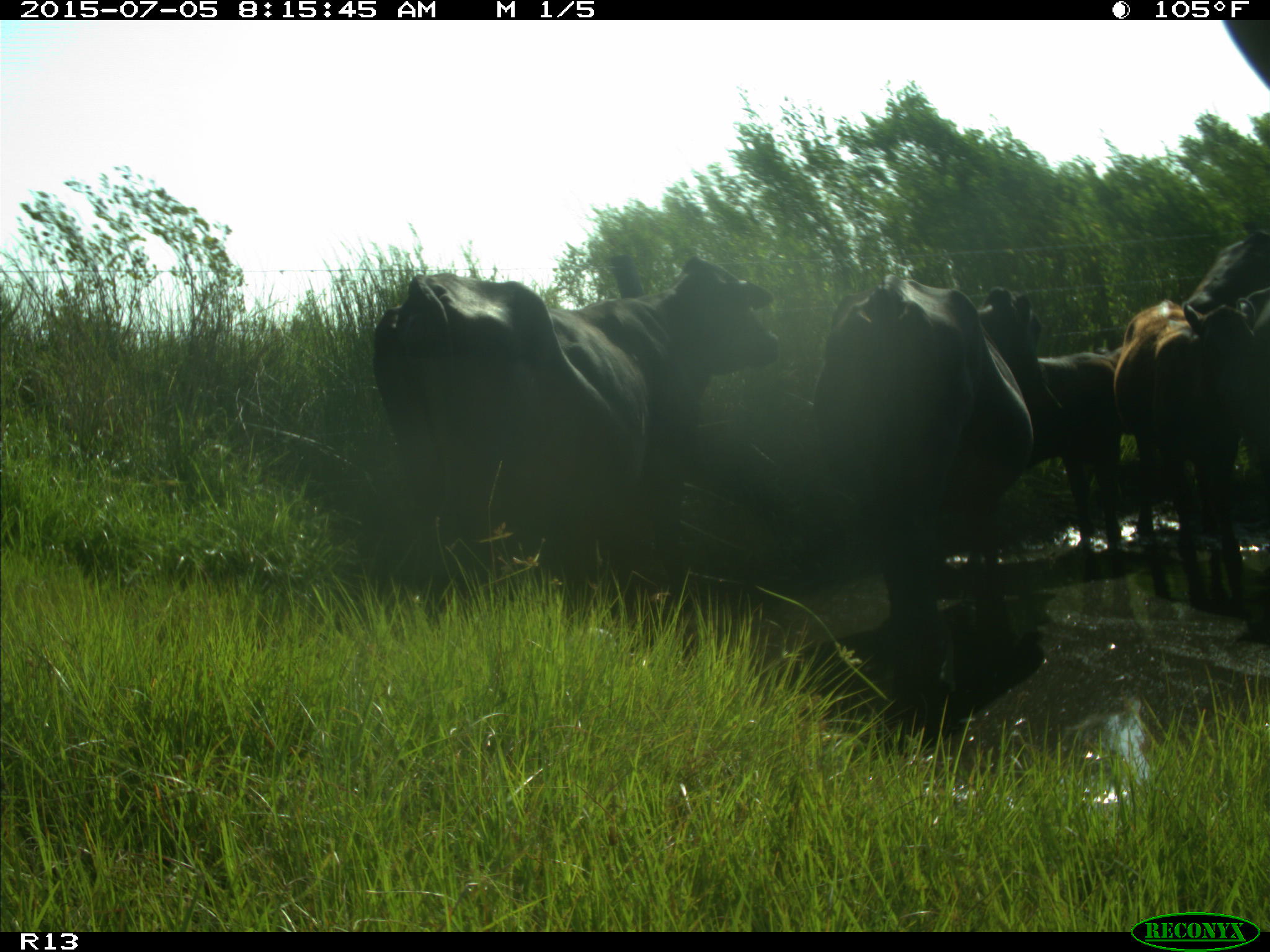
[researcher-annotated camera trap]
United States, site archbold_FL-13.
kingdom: Animalia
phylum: Chordata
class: Mammalia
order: Artiodactyla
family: Bovidae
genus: Bos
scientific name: Bos taurus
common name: domestic cow